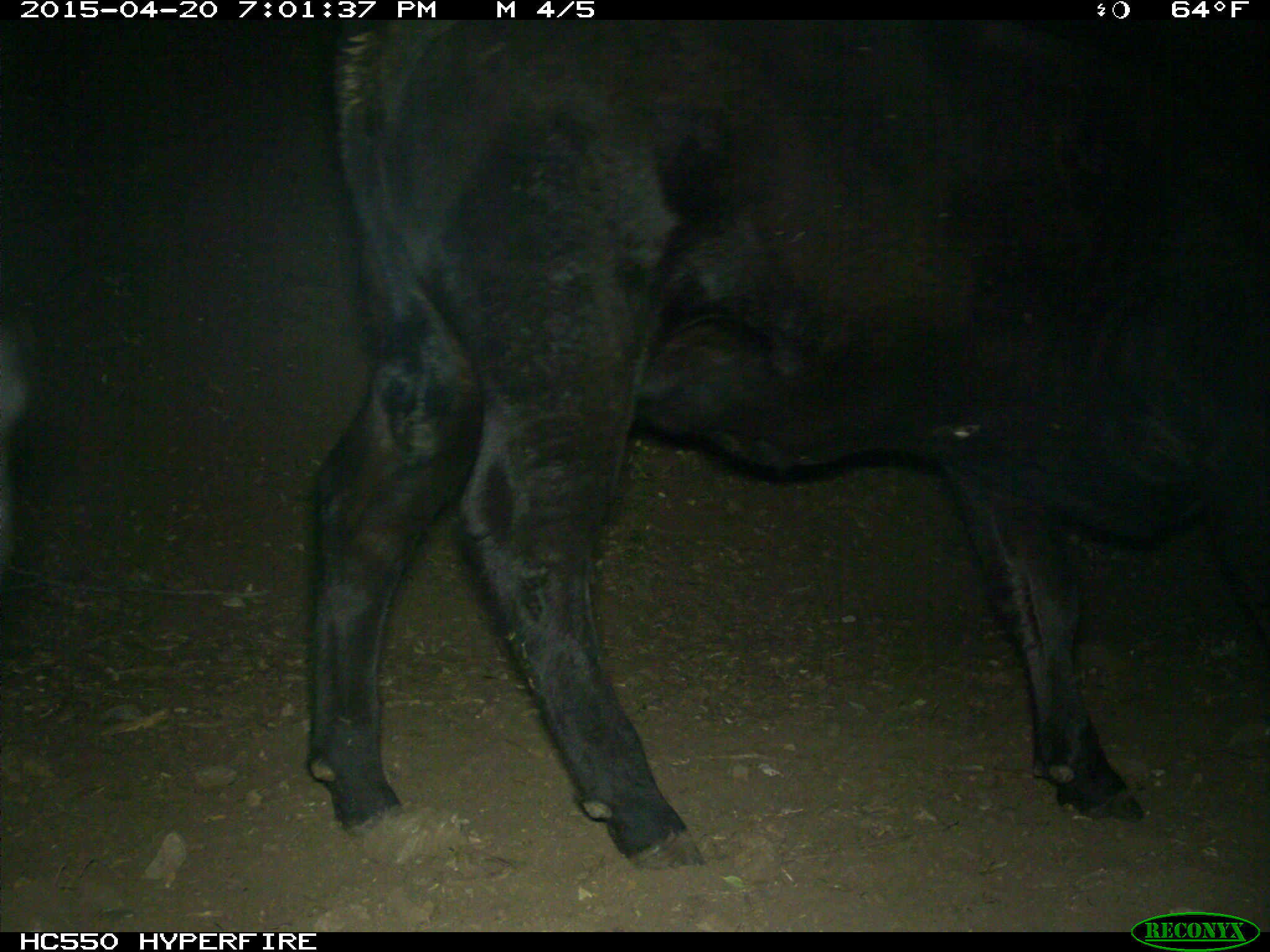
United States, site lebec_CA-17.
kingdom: Animalia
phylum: Chordata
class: Mammalia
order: Artiodactyla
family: Bovidae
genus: Bos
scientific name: Bos taurus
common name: domestic cow